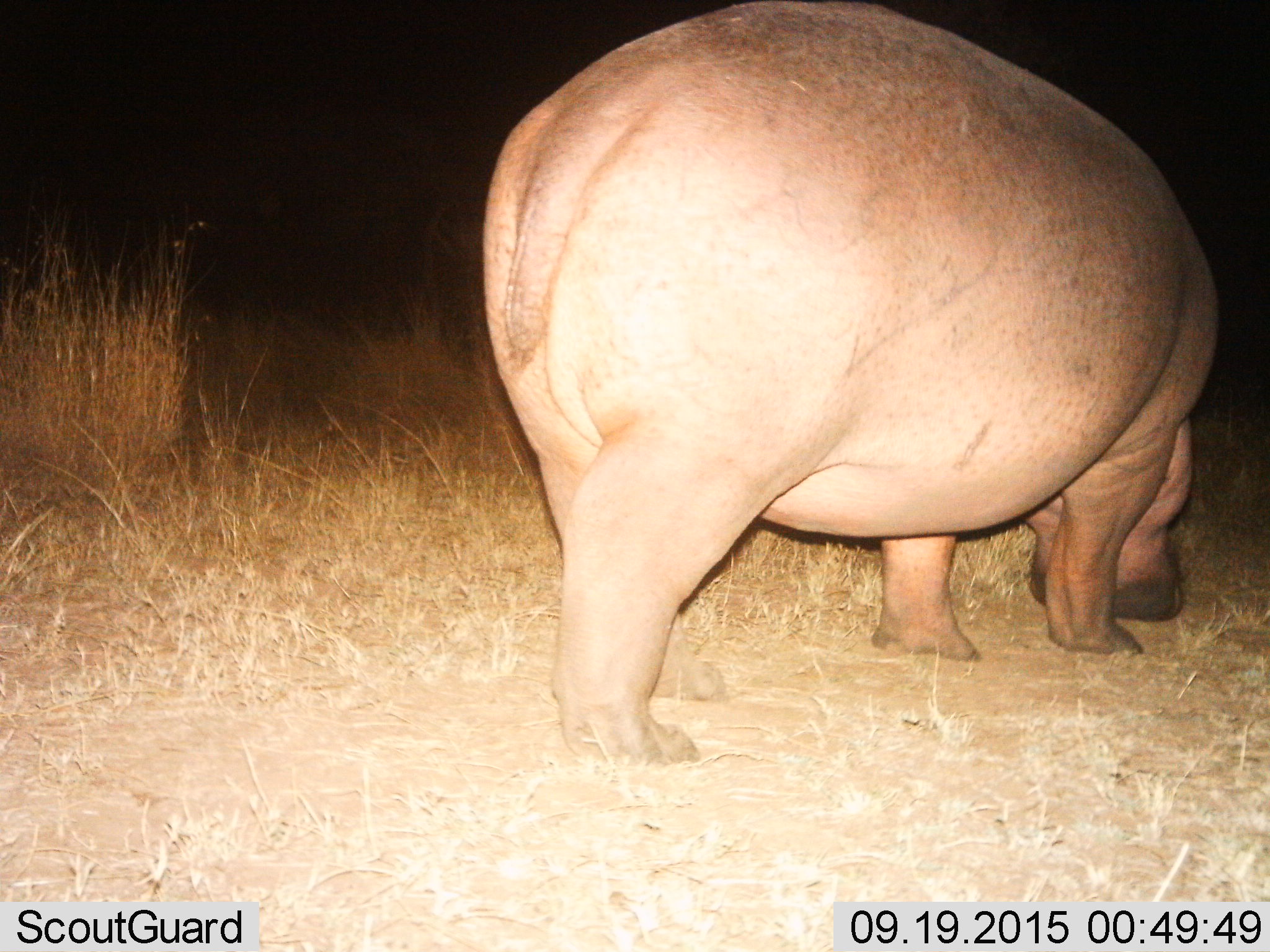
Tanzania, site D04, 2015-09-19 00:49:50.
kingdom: Animalia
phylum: Chordata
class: Mammalia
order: Artiodactyla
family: Hippopotamidae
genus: Hippopotamus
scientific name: Hippopotamus amphibius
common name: hippopotamus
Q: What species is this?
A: Hippopotamus (Hippopotamus amphibius).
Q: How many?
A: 1.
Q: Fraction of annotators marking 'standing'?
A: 59%.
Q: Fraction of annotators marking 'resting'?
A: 0%.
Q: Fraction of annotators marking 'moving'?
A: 6%.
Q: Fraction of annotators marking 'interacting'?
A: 0%.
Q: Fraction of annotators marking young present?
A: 0%.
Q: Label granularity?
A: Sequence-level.